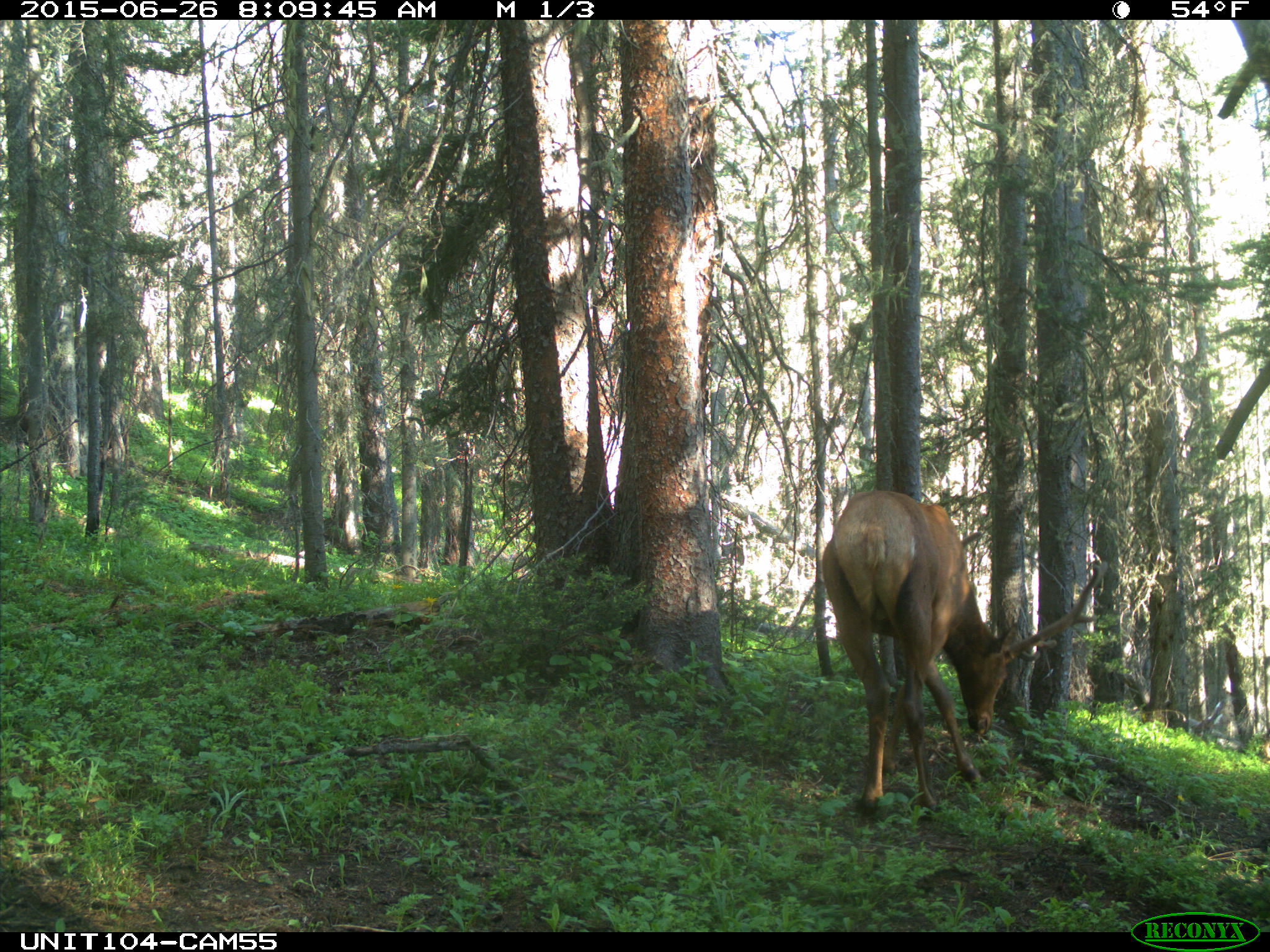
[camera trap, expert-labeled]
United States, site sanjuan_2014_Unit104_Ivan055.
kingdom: Animalia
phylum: Chordata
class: Mammalia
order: Artiodactyla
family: Cervidae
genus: Cervus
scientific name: Cervus elaphus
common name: red deer